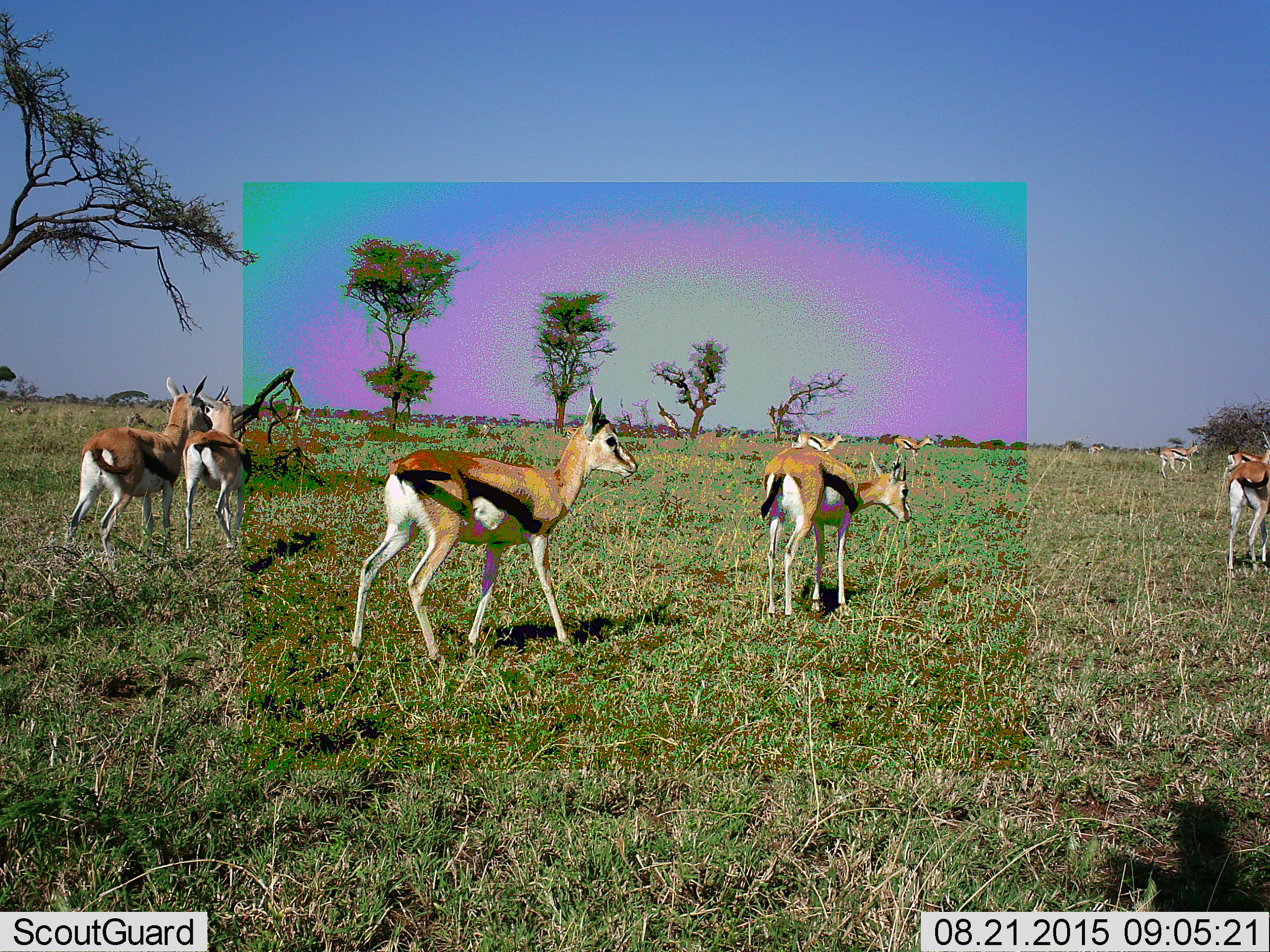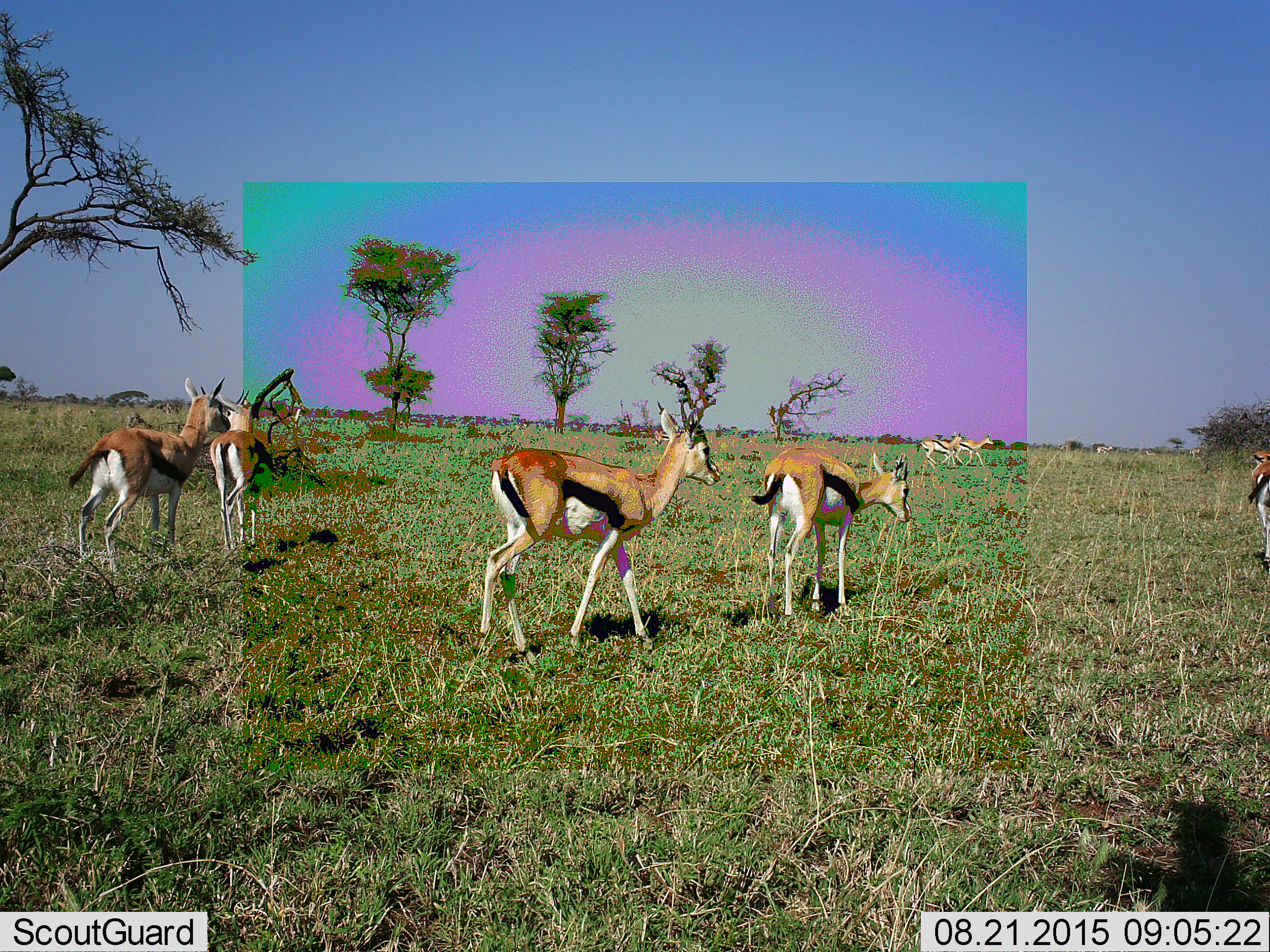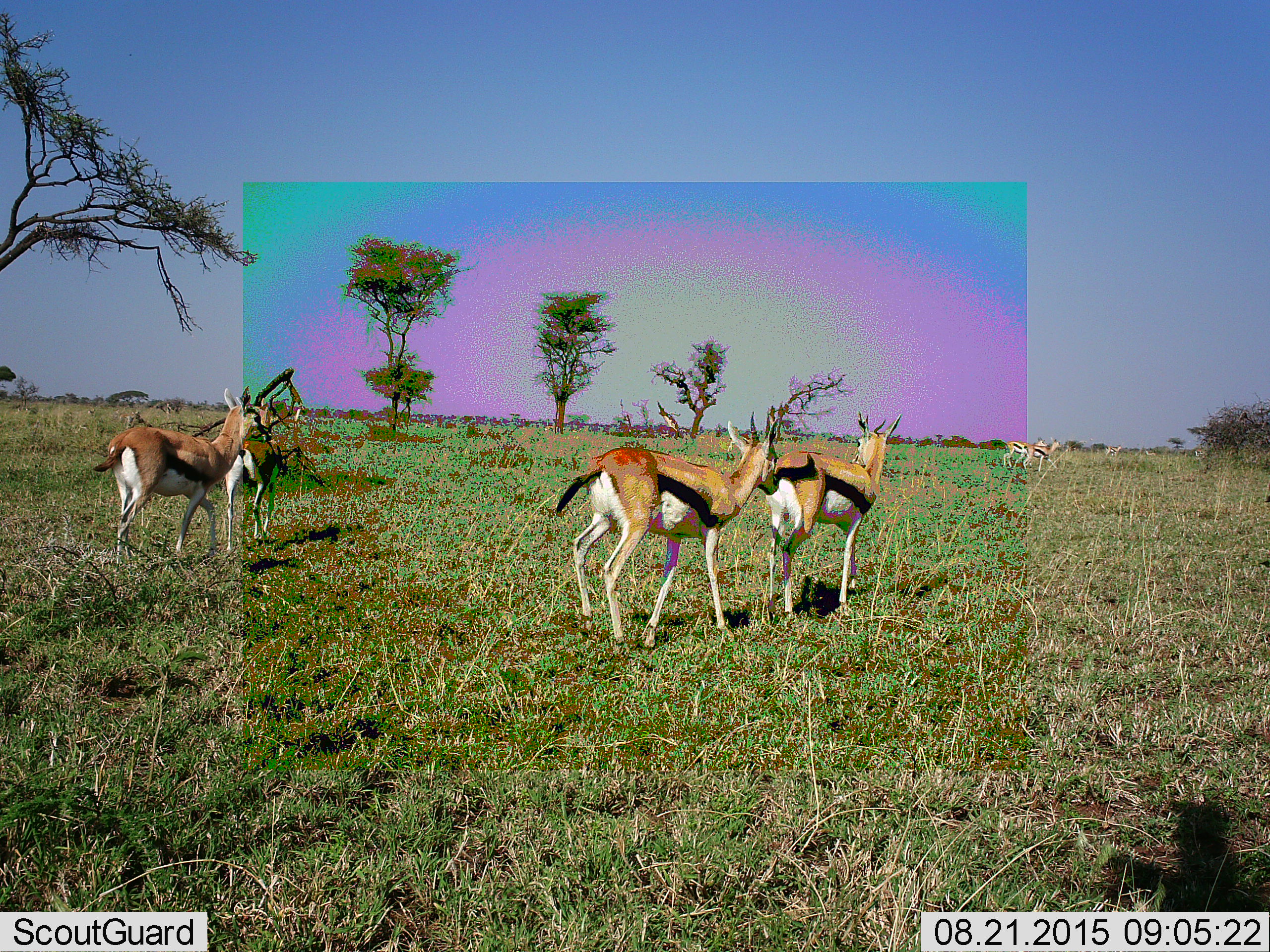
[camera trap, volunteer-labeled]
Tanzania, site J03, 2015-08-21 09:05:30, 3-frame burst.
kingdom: Animalia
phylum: Chordata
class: Mammalia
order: Artiodactyla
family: Bovidae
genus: Eudorcas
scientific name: Eudorcas thomsonii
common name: thomson's gazelle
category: gazellethomsons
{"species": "gazellethomsons (thomson's gazelle) (Eudorcas thomsonii)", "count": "11-50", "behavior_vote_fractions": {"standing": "44%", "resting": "11%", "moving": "100%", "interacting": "11%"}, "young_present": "0%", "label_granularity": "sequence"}